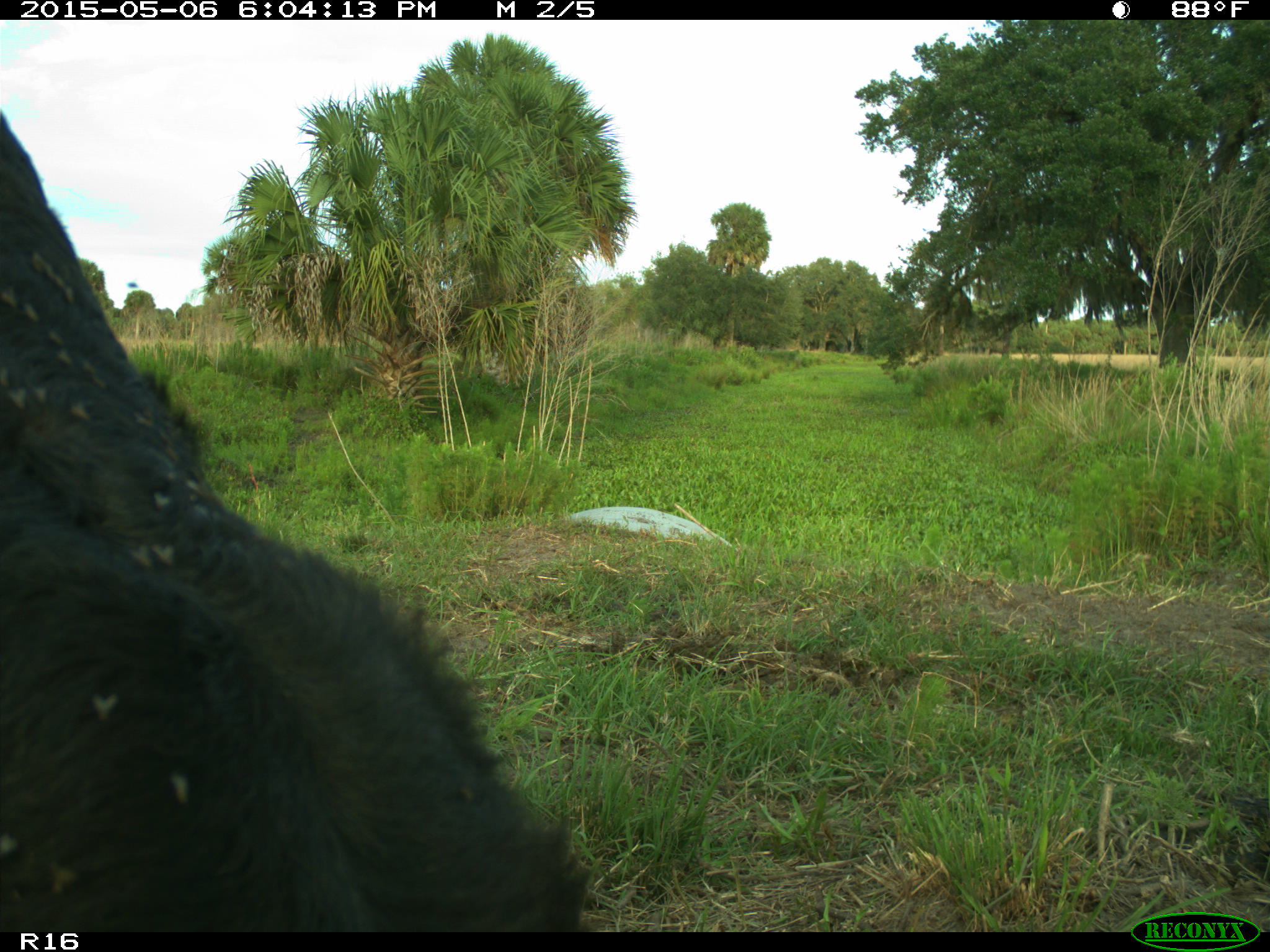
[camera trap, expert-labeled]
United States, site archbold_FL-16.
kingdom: Animalia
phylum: Chordata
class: Mammalia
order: Artiodactyla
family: Bovidae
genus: Bos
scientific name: Bos taurus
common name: domestic cow